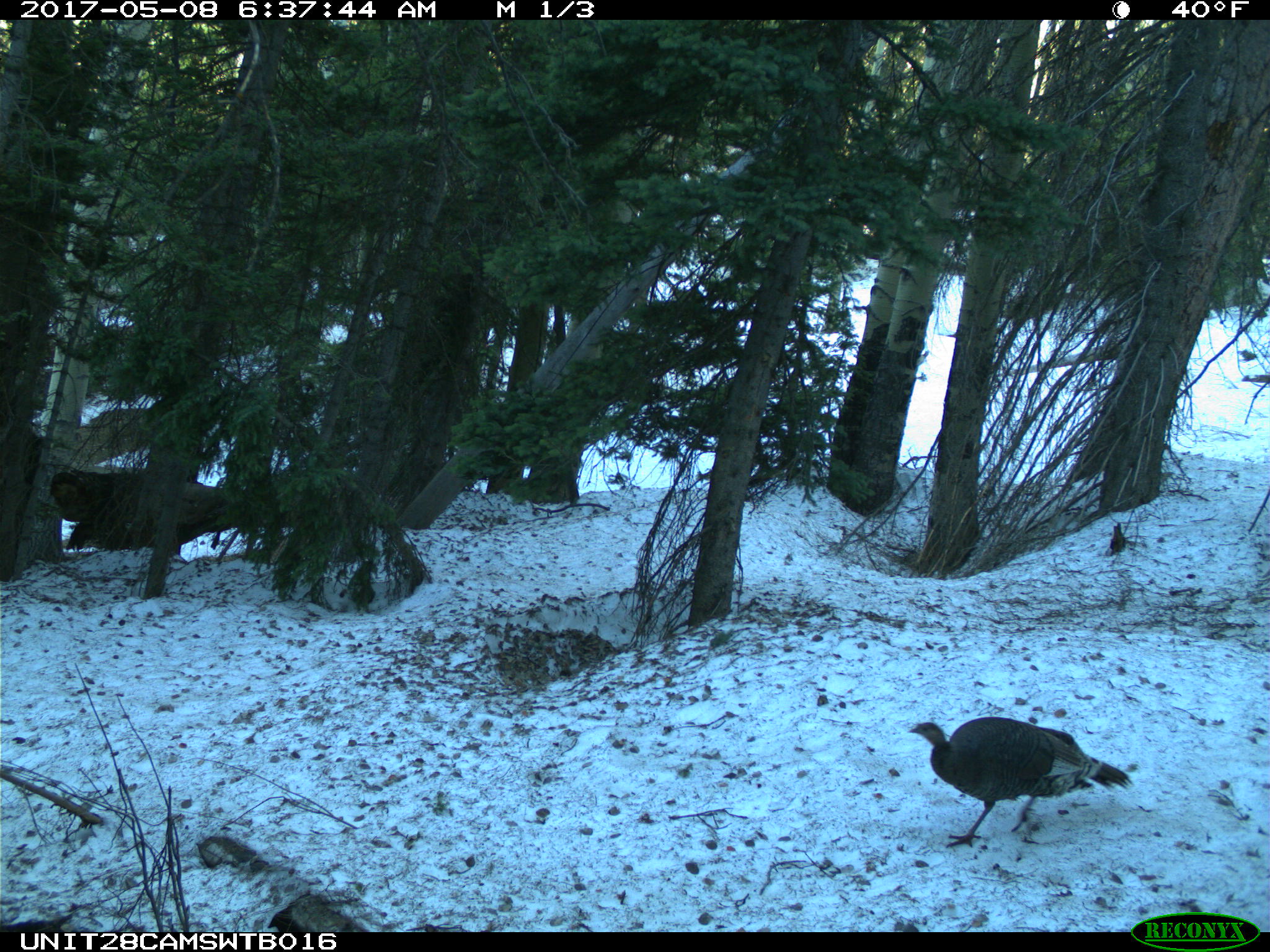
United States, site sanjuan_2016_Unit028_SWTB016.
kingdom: Animalia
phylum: Chordata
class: Aves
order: Galliformes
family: Phasianidae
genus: Meleagris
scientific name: Meleagris gallopavo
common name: wild turkey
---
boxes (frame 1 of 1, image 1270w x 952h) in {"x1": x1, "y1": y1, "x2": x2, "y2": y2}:
animal: {"x1": 907, "y1": 716, "x2": 1134, "y2": 849}